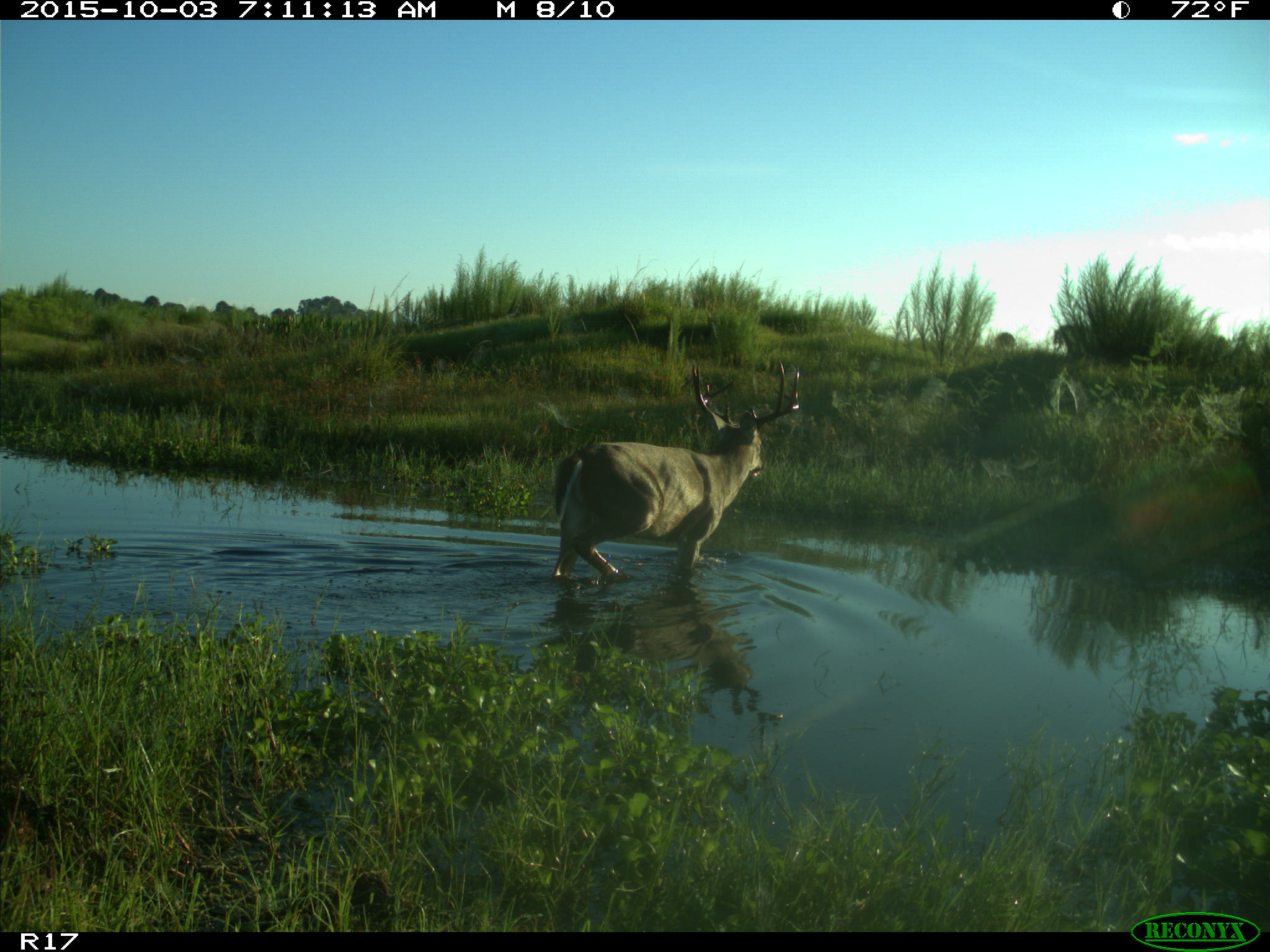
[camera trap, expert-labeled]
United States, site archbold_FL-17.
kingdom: Animalia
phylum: Chordata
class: Mammalia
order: Artiodactyla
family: Cervidae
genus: Odocoileus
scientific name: Odocoileus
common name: deer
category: unidentified deer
Unidentified deer (deer) (Odocoileus).